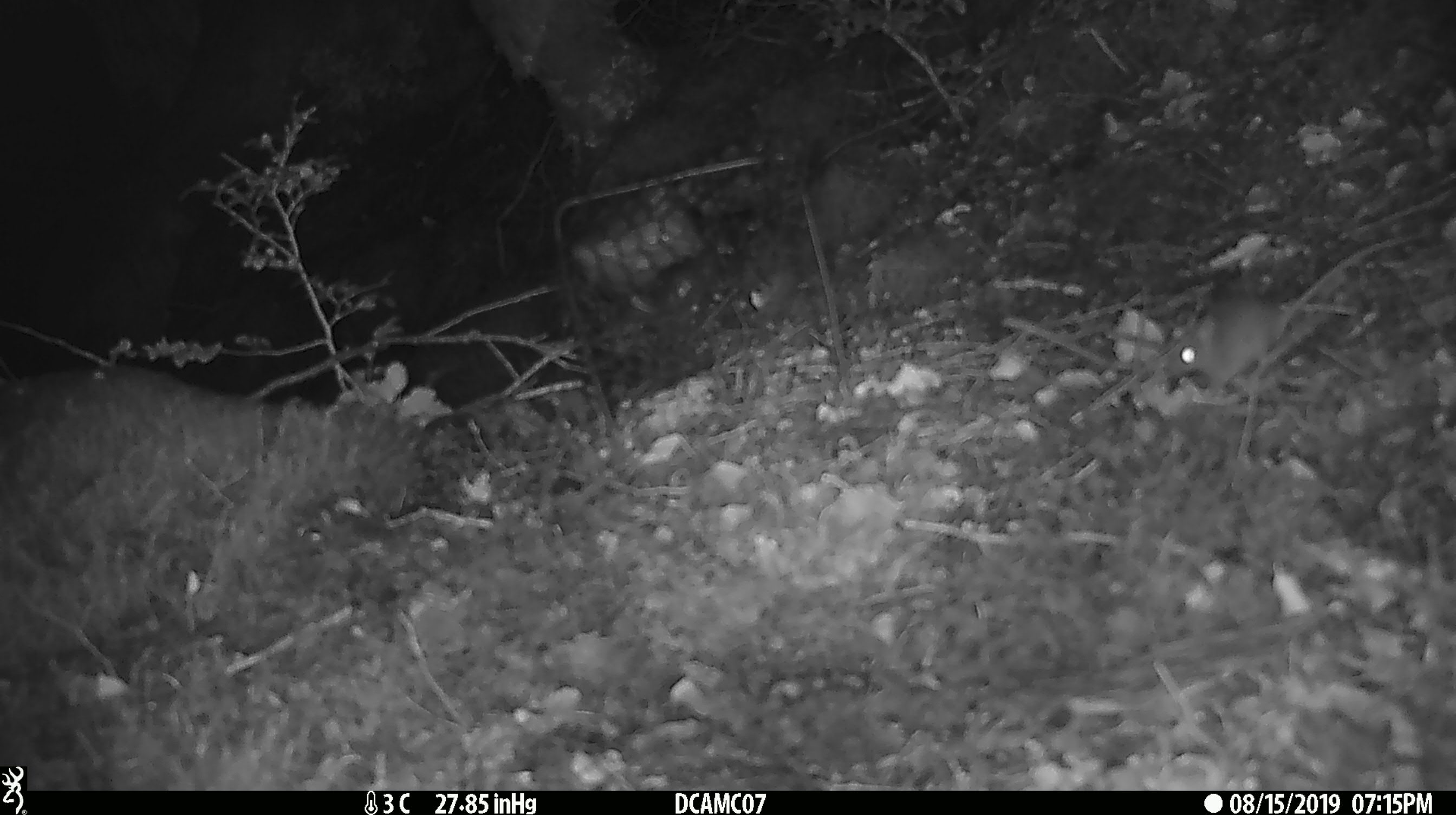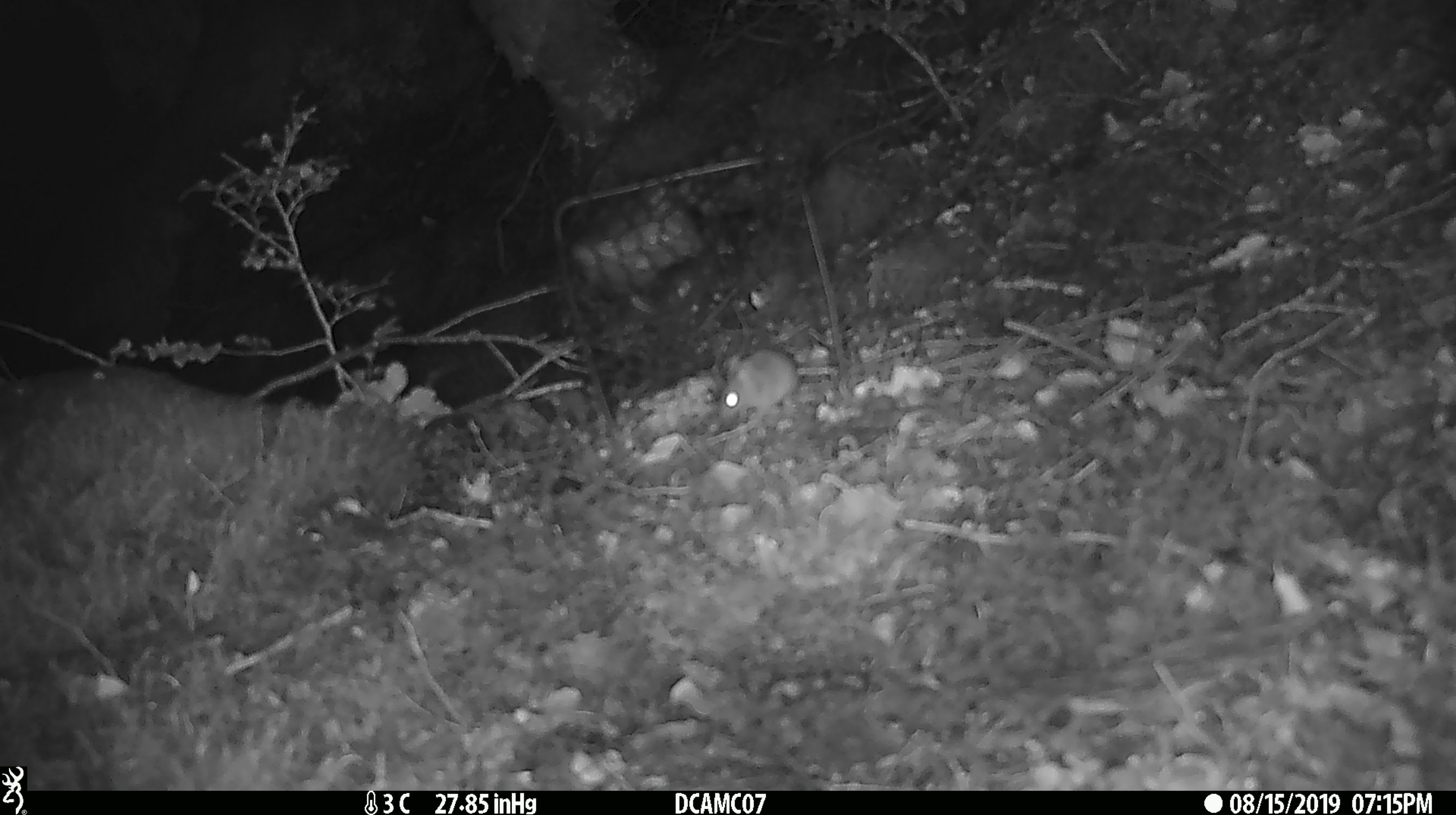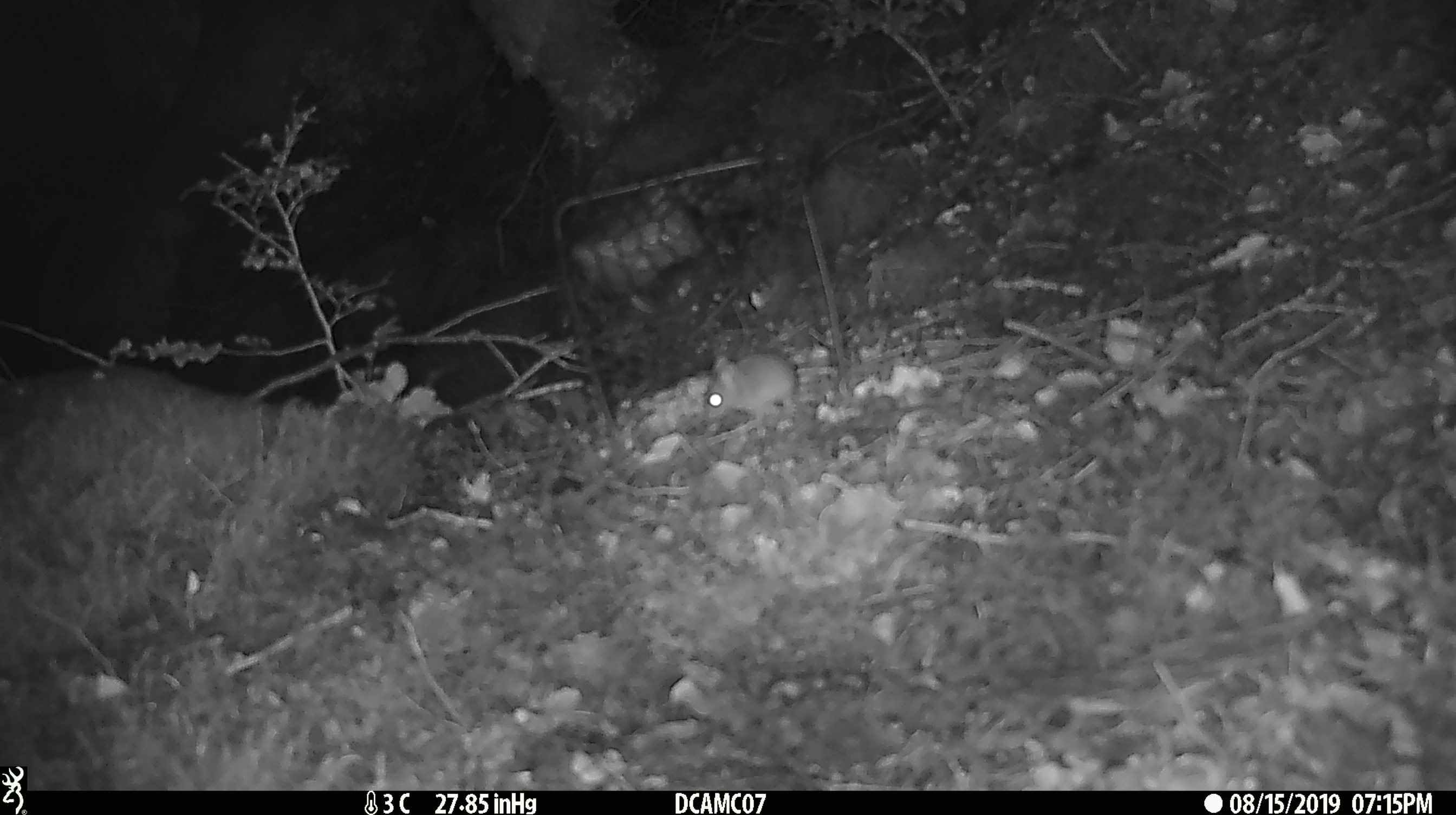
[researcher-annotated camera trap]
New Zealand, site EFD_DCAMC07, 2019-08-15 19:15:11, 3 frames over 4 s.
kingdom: Animalia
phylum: Chordata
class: Mammalia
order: Rodentia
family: Muridae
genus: Mus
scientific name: Mus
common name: mouse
Mouse (Mus).